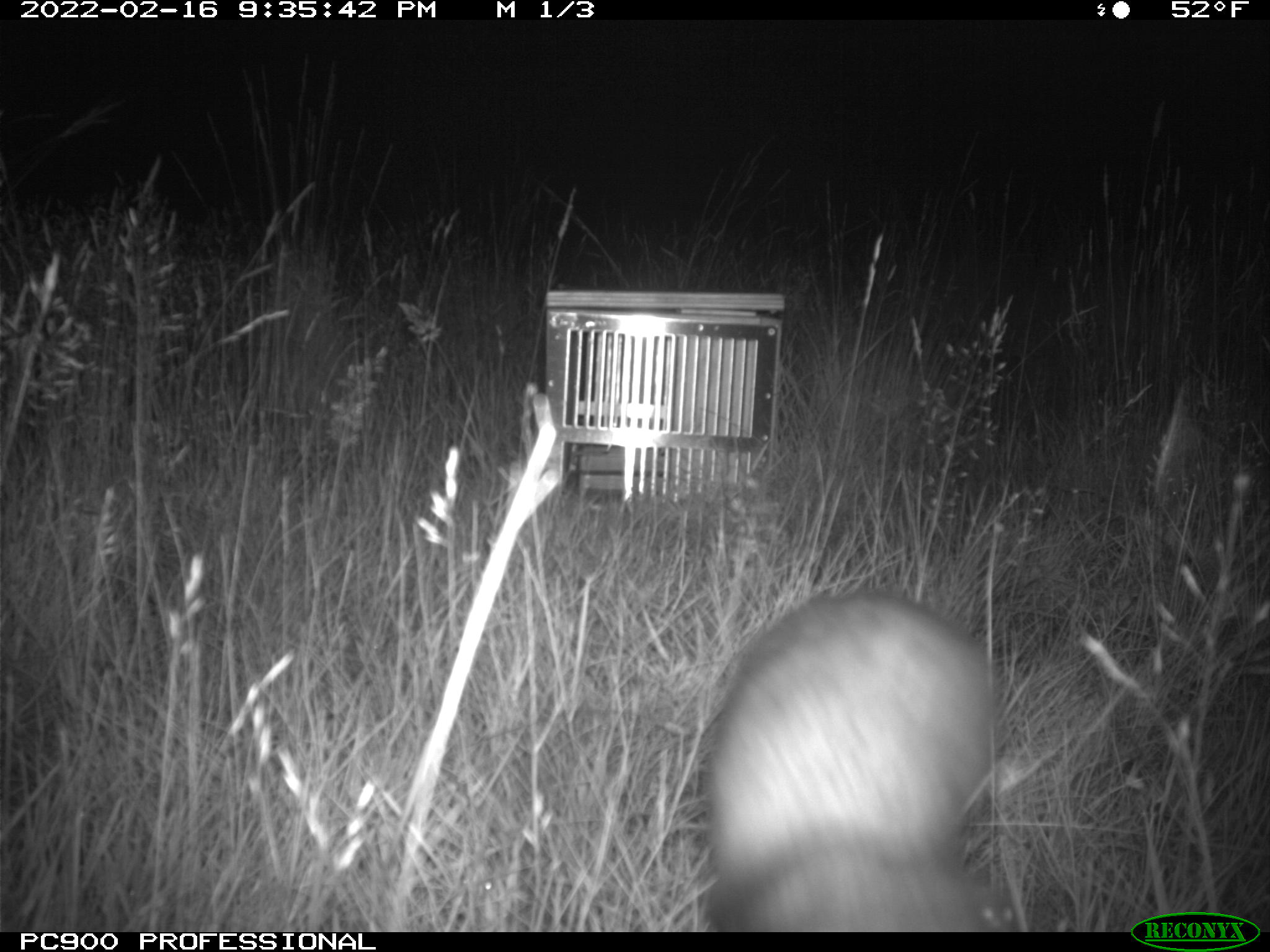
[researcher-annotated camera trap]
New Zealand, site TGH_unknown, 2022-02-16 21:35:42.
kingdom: Animalia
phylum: Chordata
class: Mammalia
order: Carnivora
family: Mustelidae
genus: Mustela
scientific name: Mustela furo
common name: ferret